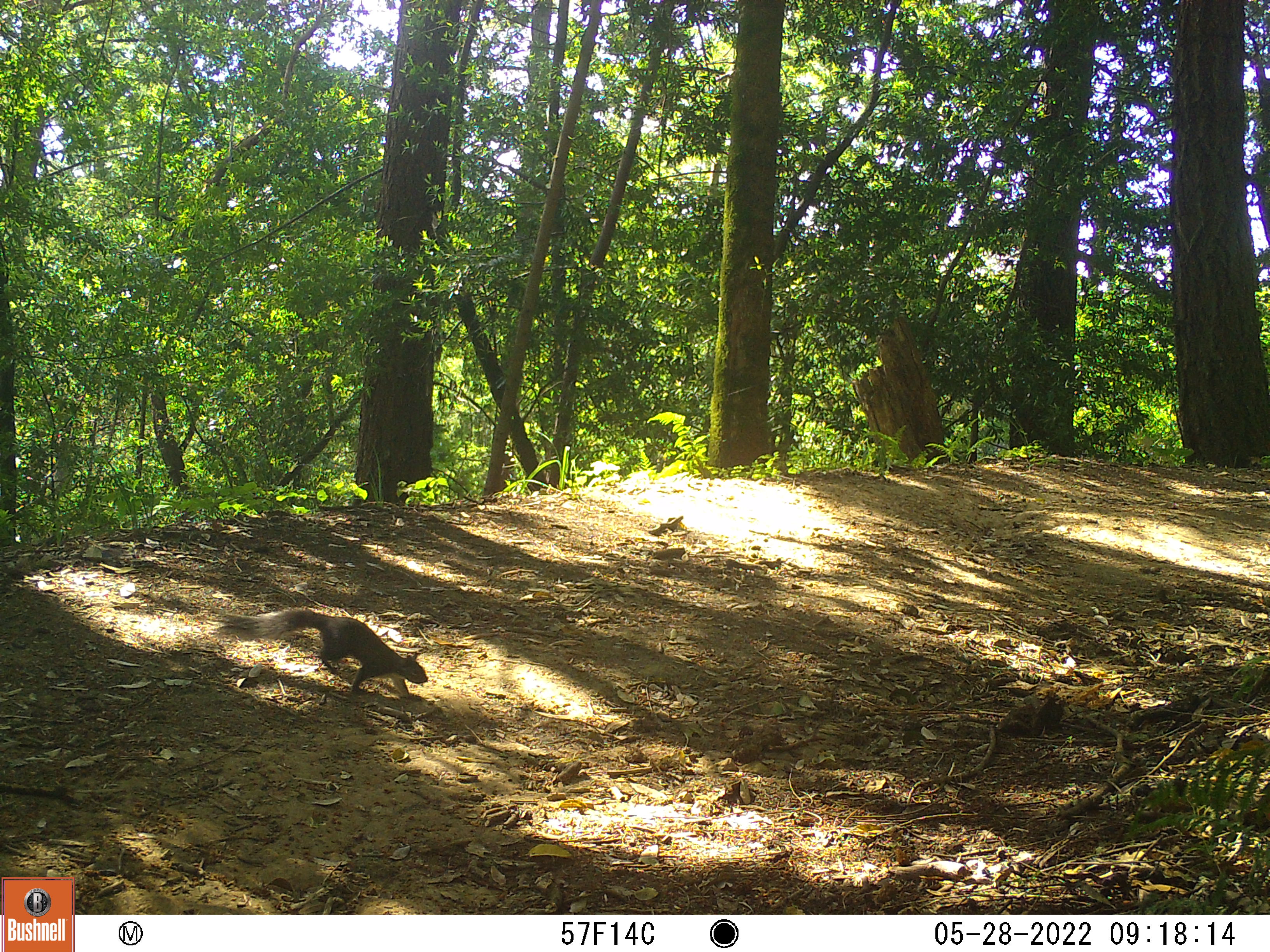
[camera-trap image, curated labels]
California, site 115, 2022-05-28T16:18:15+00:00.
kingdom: Animalia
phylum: Chordata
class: Mammalia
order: Rodentia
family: Sciuridae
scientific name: Sciuridae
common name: squirrel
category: unknown squirrel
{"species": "unknown squirrel (squirrel) (Sciuridae)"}